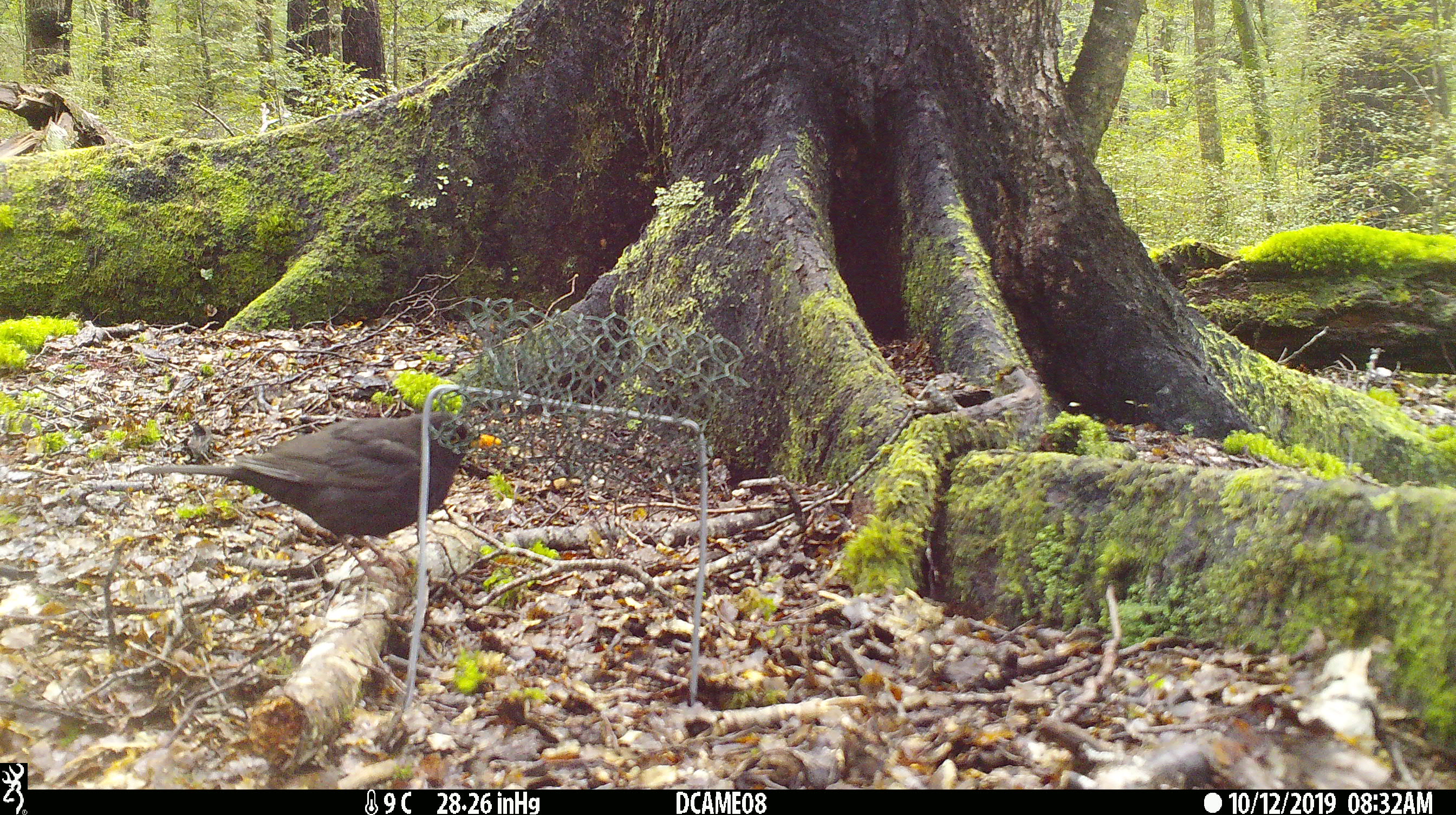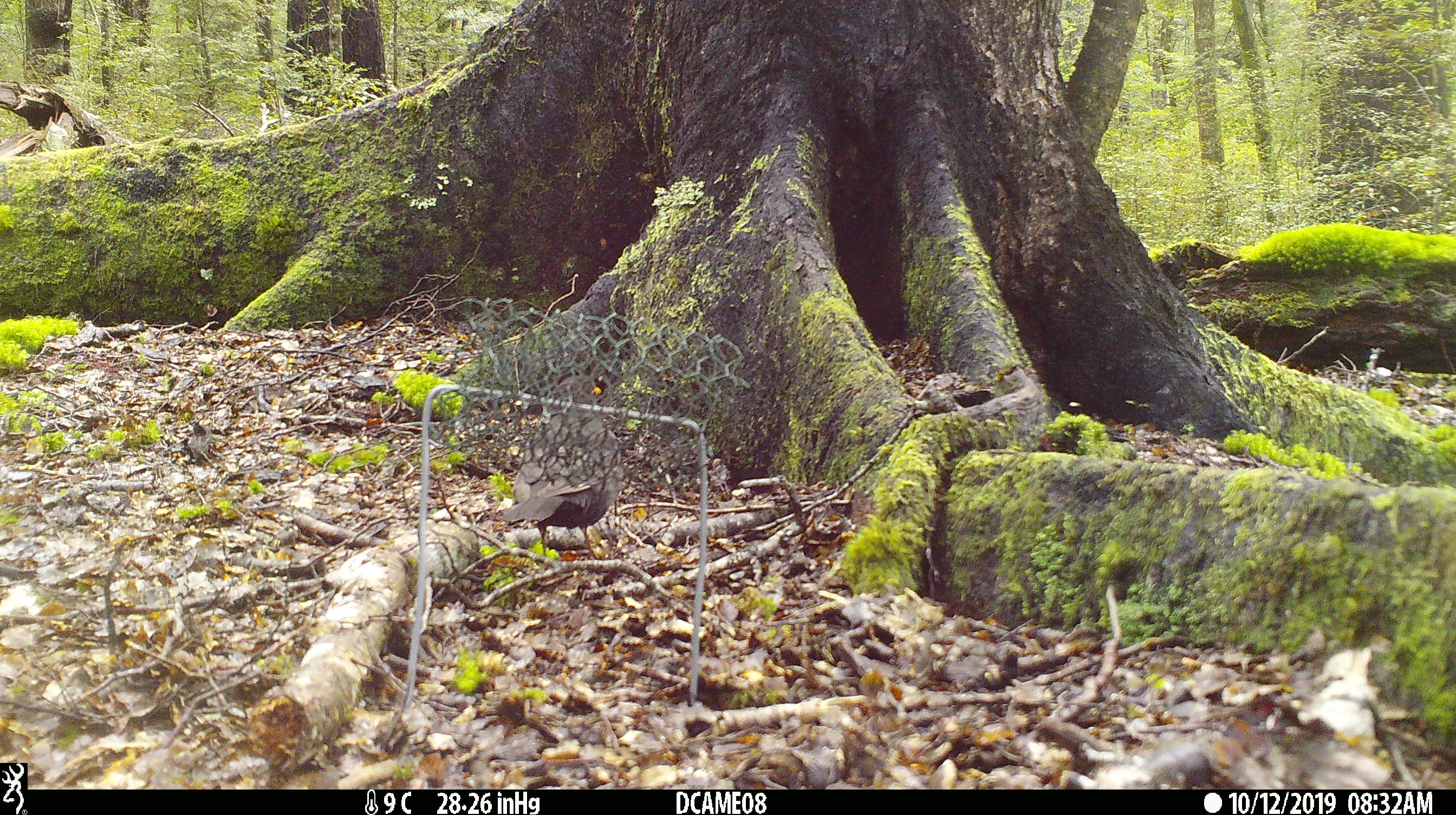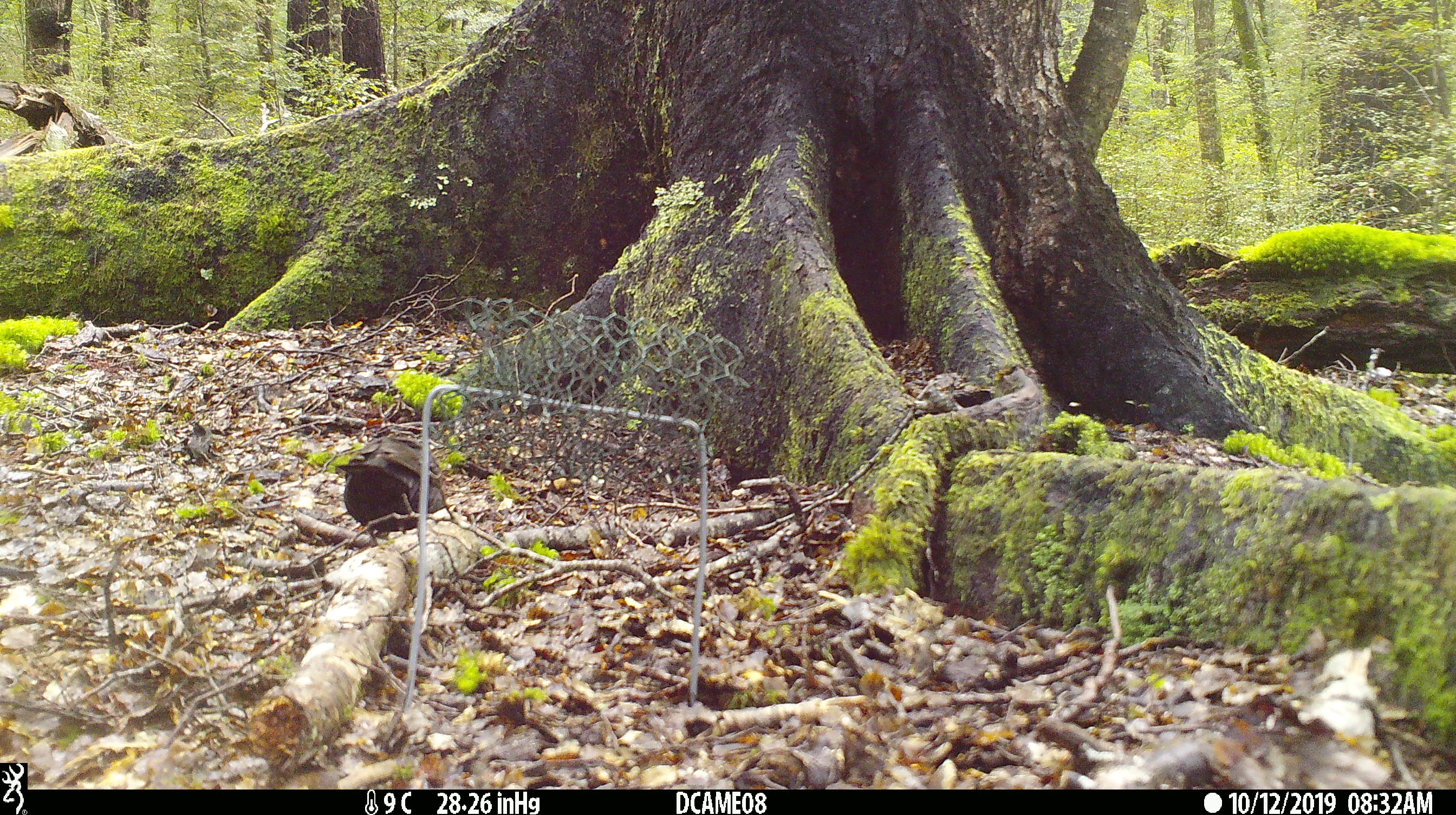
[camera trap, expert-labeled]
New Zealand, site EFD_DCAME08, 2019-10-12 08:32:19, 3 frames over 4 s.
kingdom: Animalia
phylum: Chordata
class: Aves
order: Passeriformes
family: Turdidae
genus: Turdus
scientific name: Turdus merula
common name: eurasian blackbird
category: blackbird